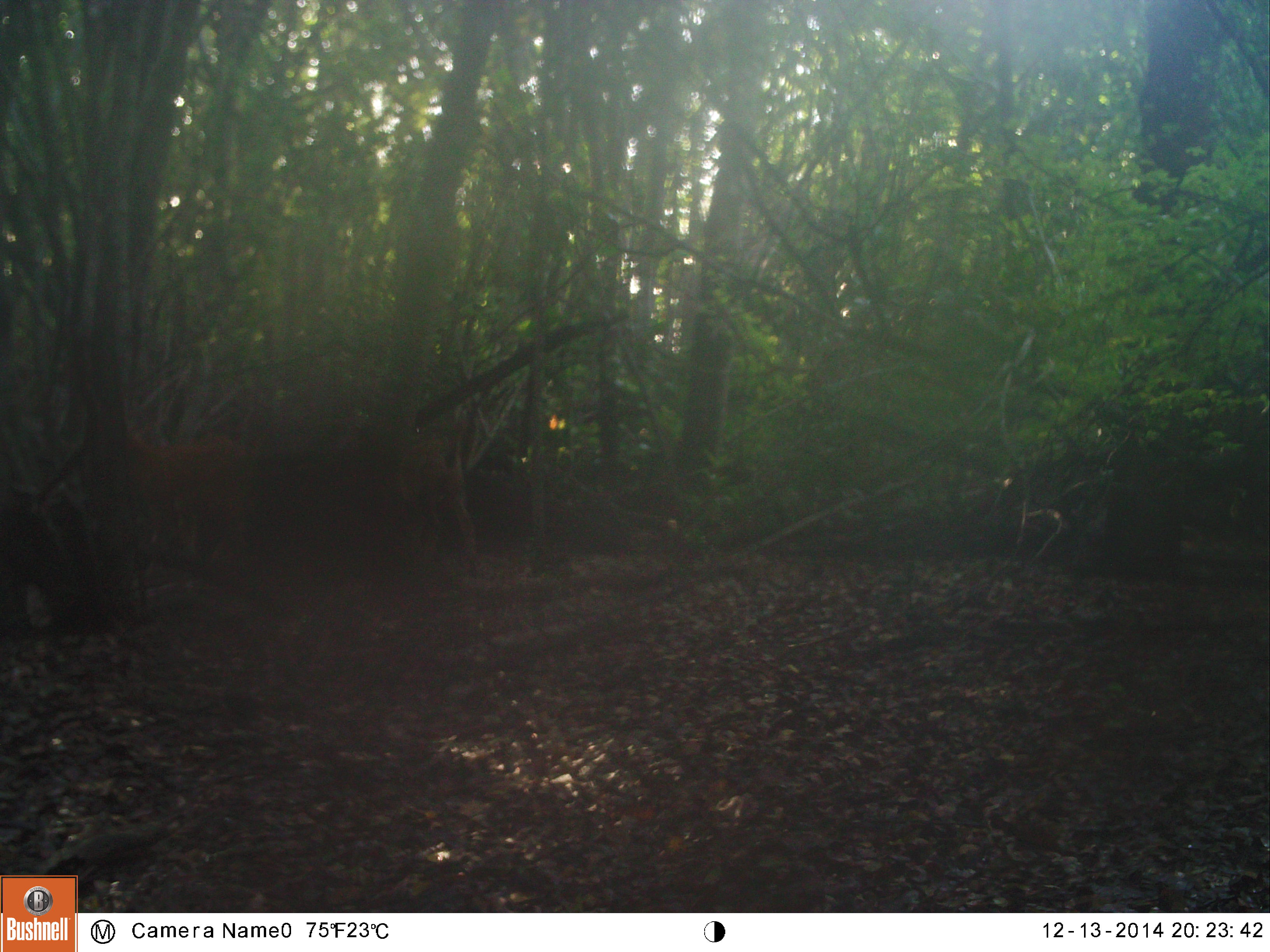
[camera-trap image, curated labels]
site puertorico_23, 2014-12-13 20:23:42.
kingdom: Animalia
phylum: Chordata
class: Mammalia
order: Artiodactyla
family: Bovidae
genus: Capra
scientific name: Capra hircus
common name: goat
Goat (Capra hircus).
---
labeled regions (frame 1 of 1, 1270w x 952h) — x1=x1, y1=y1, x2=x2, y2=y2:
goat: x1=327, y1=438, x2=481, y2=589; x1=129, y1=426, x2=256, y2=606